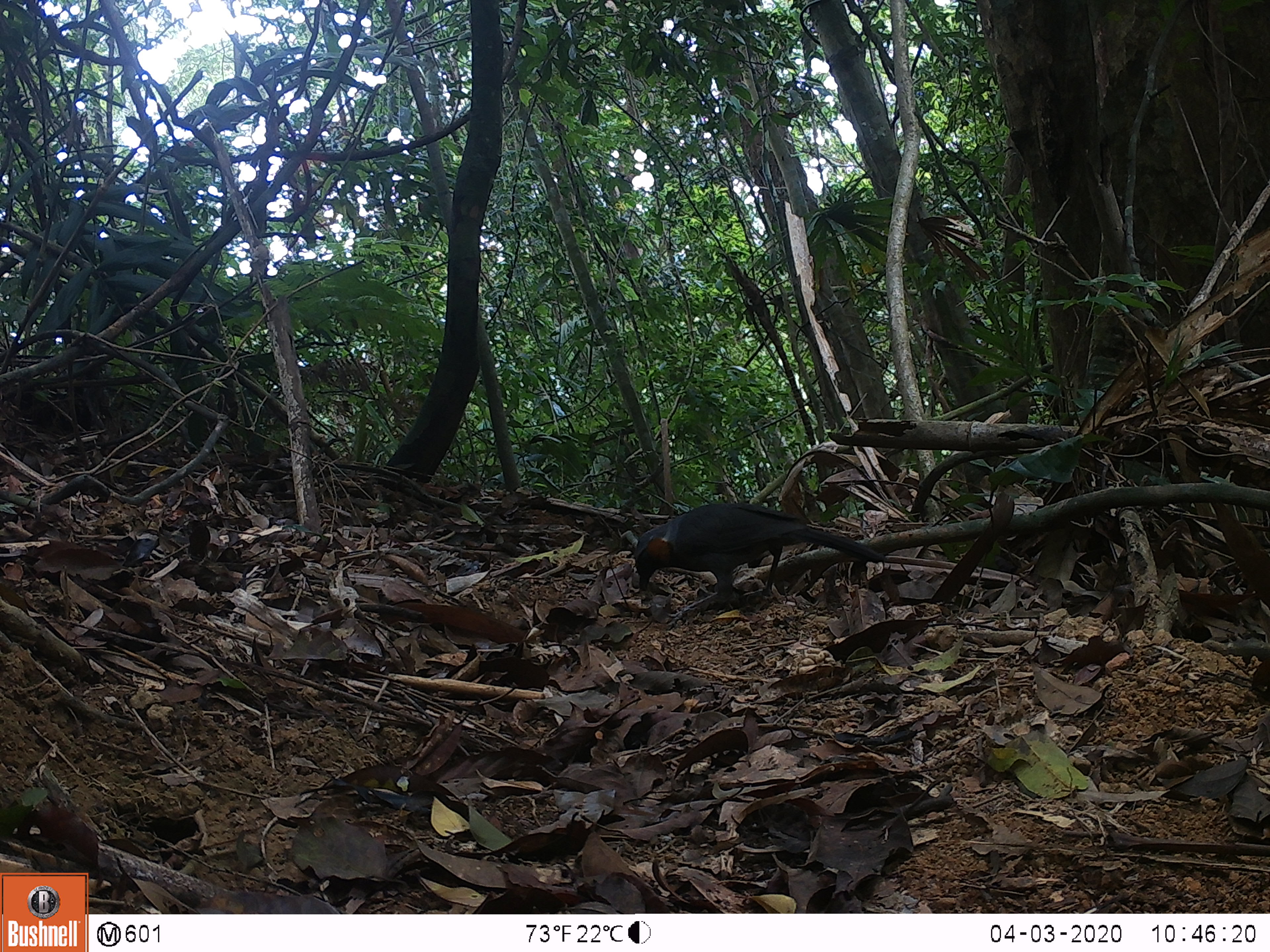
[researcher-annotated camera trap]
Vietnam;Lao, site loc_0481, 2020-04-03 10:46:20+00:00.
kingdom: Animalia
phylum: Chordata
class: Aves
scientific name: Aves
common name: bird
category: unidentified bird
Unidentified bird (bird) (Aves). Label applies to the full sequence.